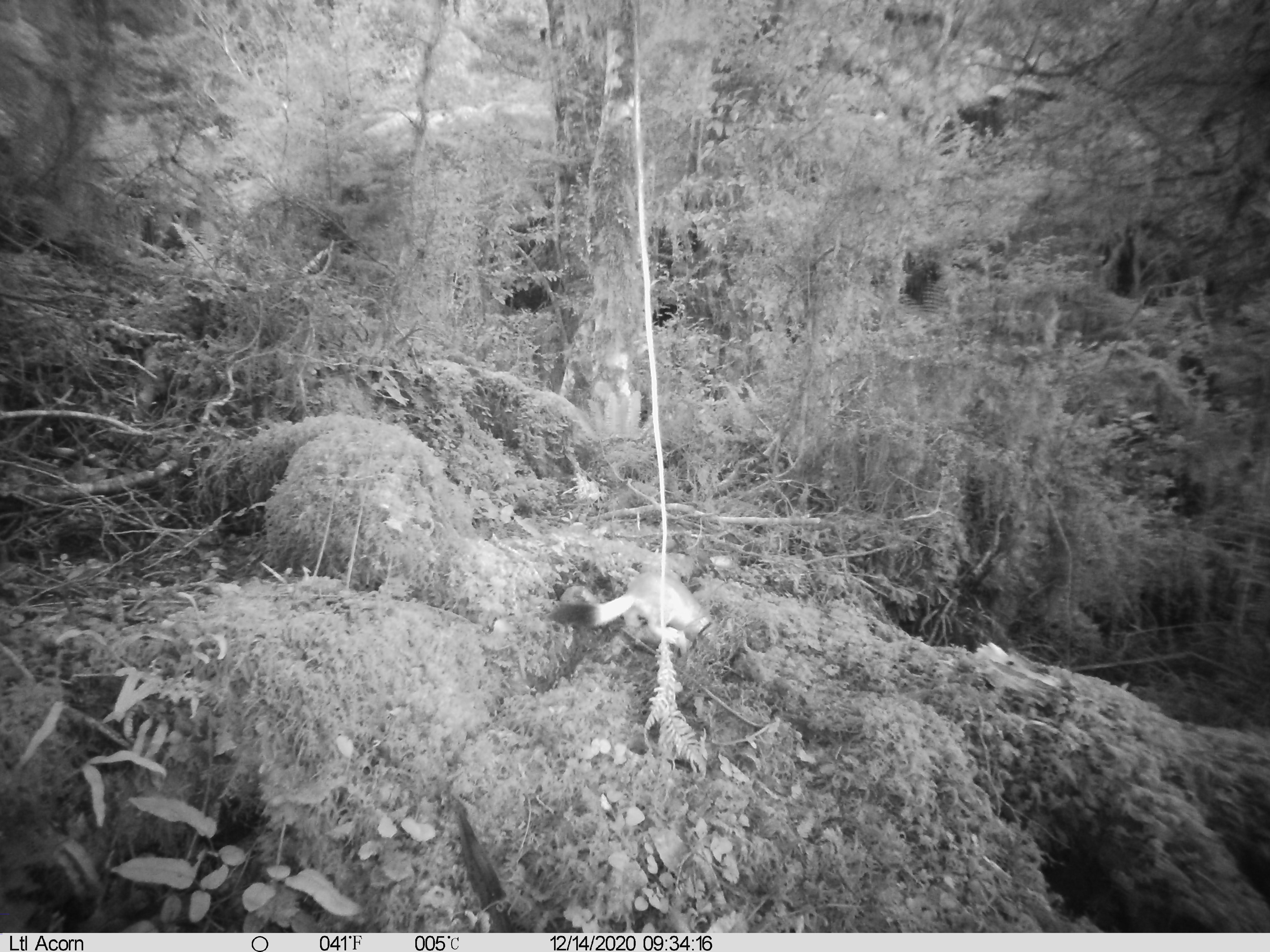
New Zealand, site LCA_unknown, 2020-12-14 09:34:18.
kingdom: Animalia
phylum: Chordata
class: Mammalia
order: Carnivora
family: Mustelidae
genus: Mustela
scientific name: Mustela erminea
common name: stoat